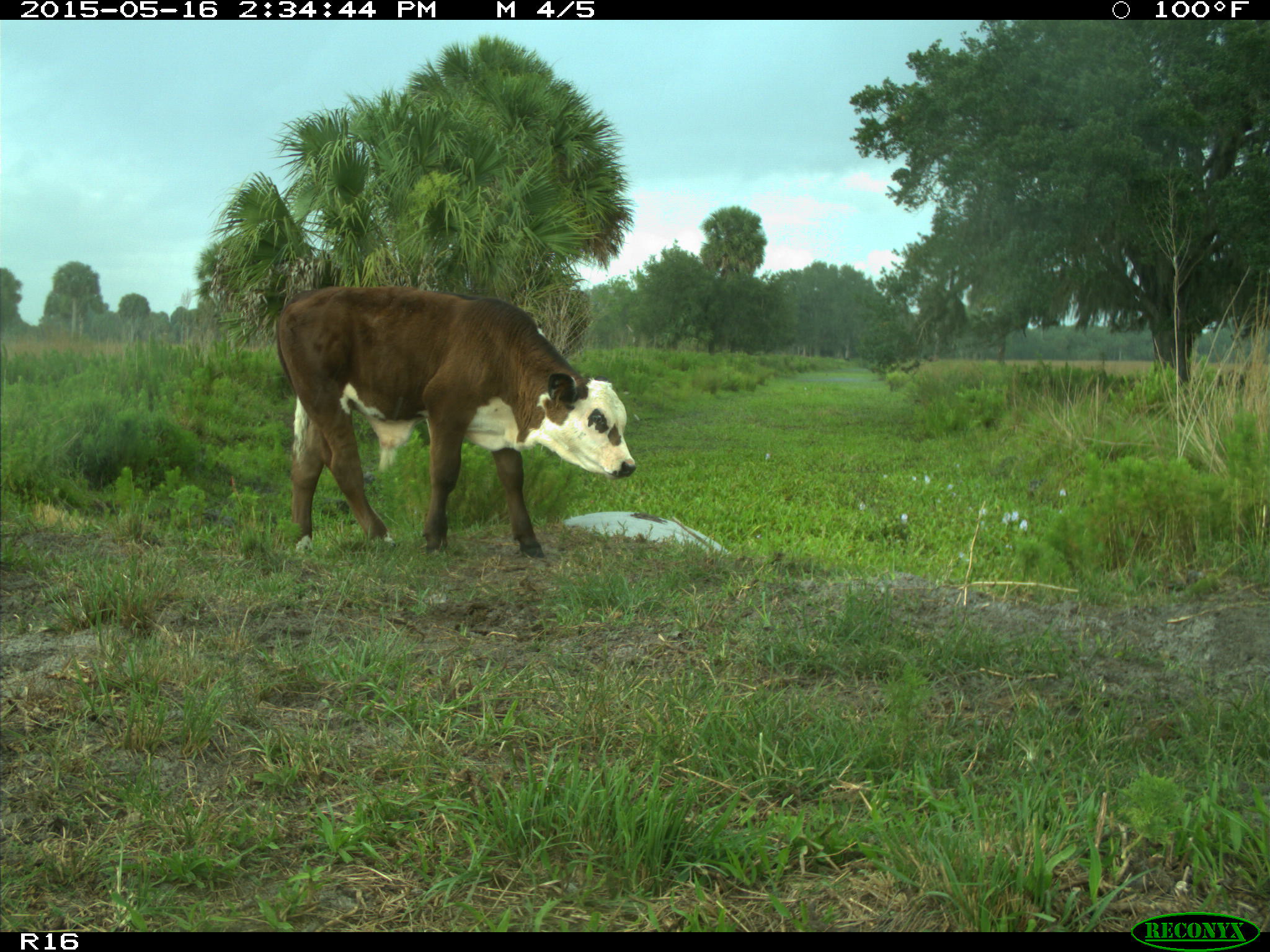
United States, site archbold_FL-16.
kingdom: Animalia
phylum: Chordata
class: Mammalia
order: Artiodactyla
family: Bovidae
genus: Bos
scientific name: Bos taurus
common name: domestic cow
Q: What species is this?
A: Bos taurus (domestic cow).